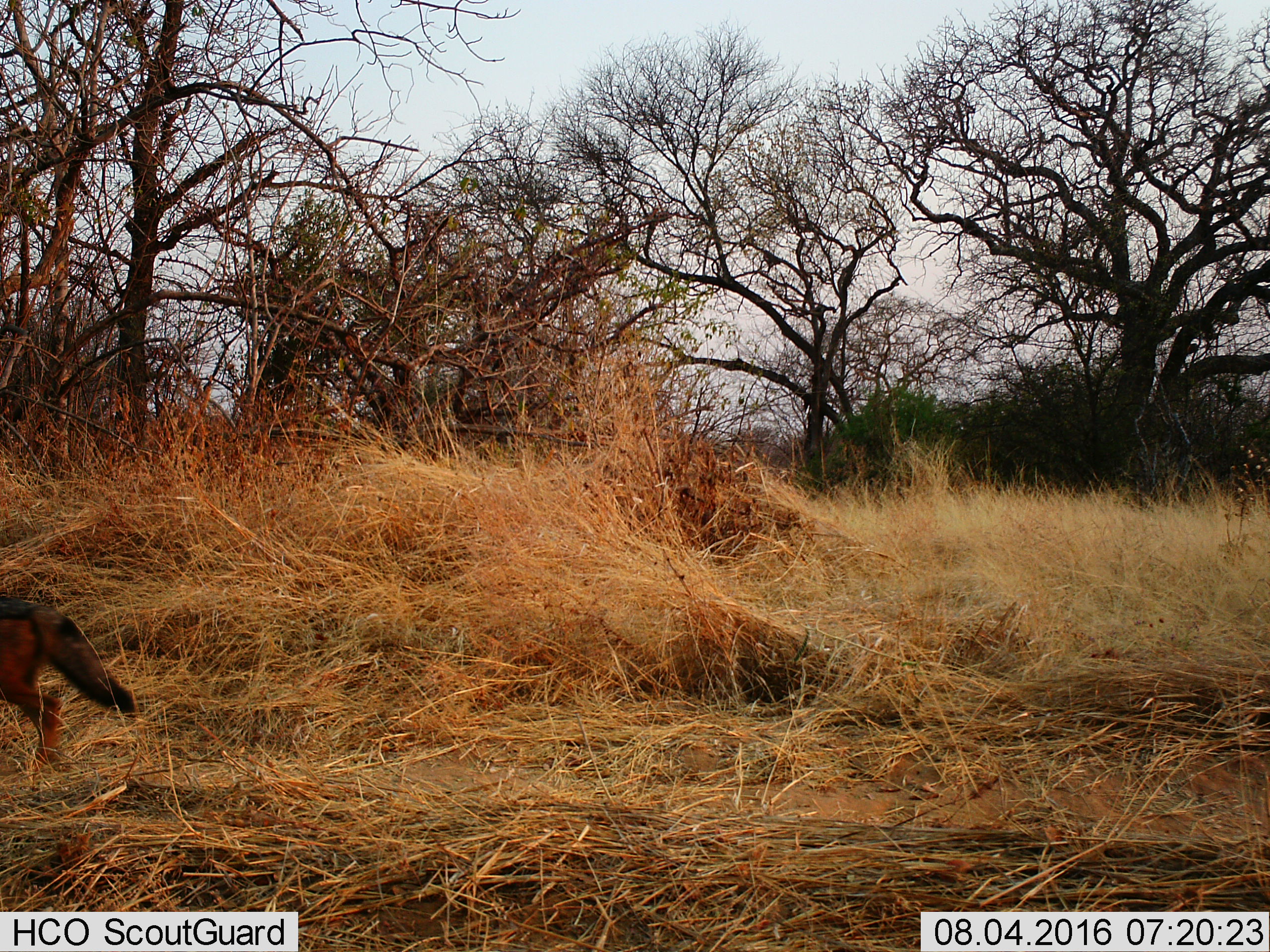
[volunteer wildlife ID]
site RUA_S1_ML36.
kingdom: Animalia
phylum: Chordata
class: Mammalia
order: Carnivora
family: Canidae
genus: Lupulella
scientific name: Lupulella mesomelas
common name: black-backed jackal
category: jackalblackbacked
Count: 1.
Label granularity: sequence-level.